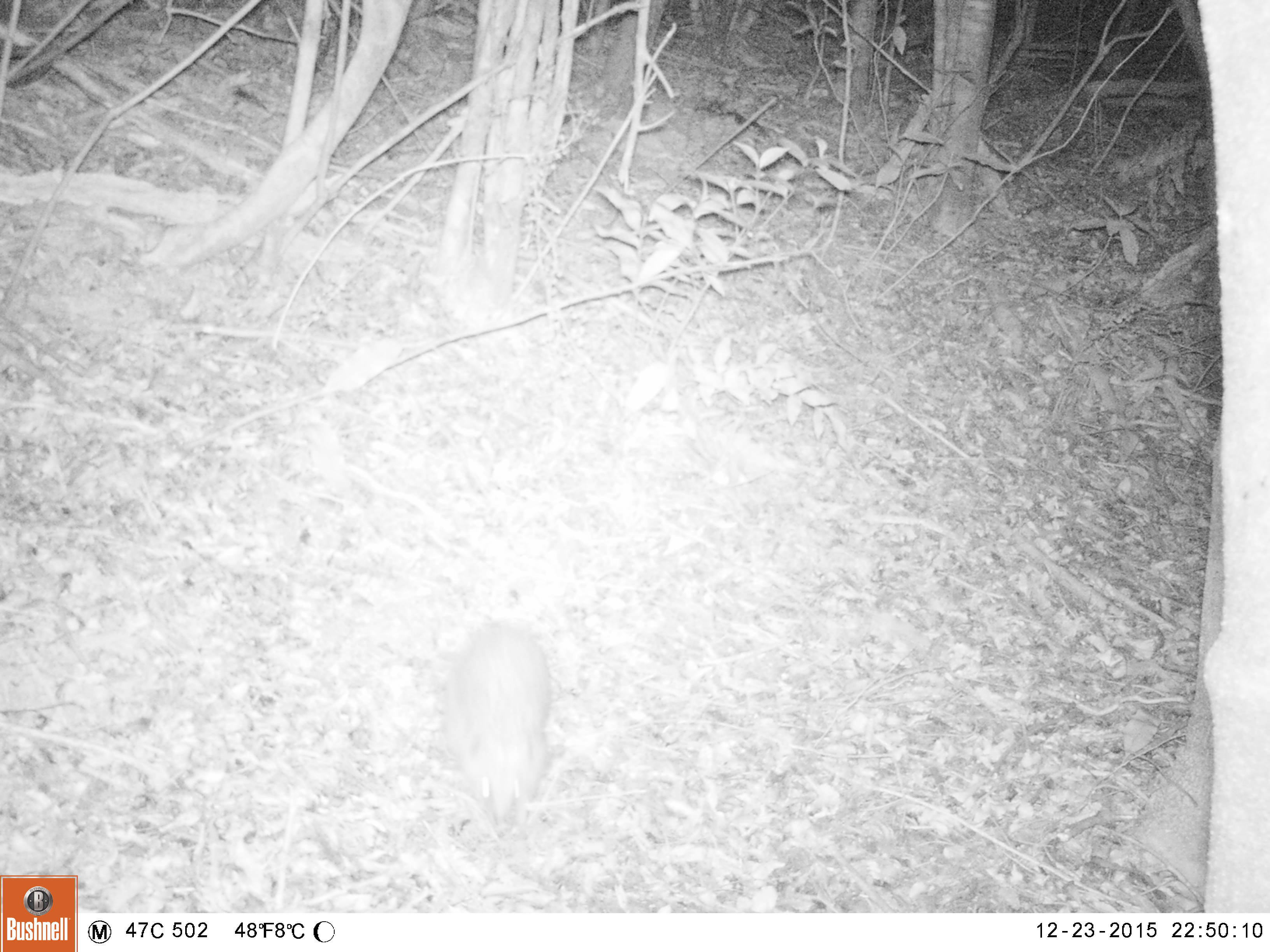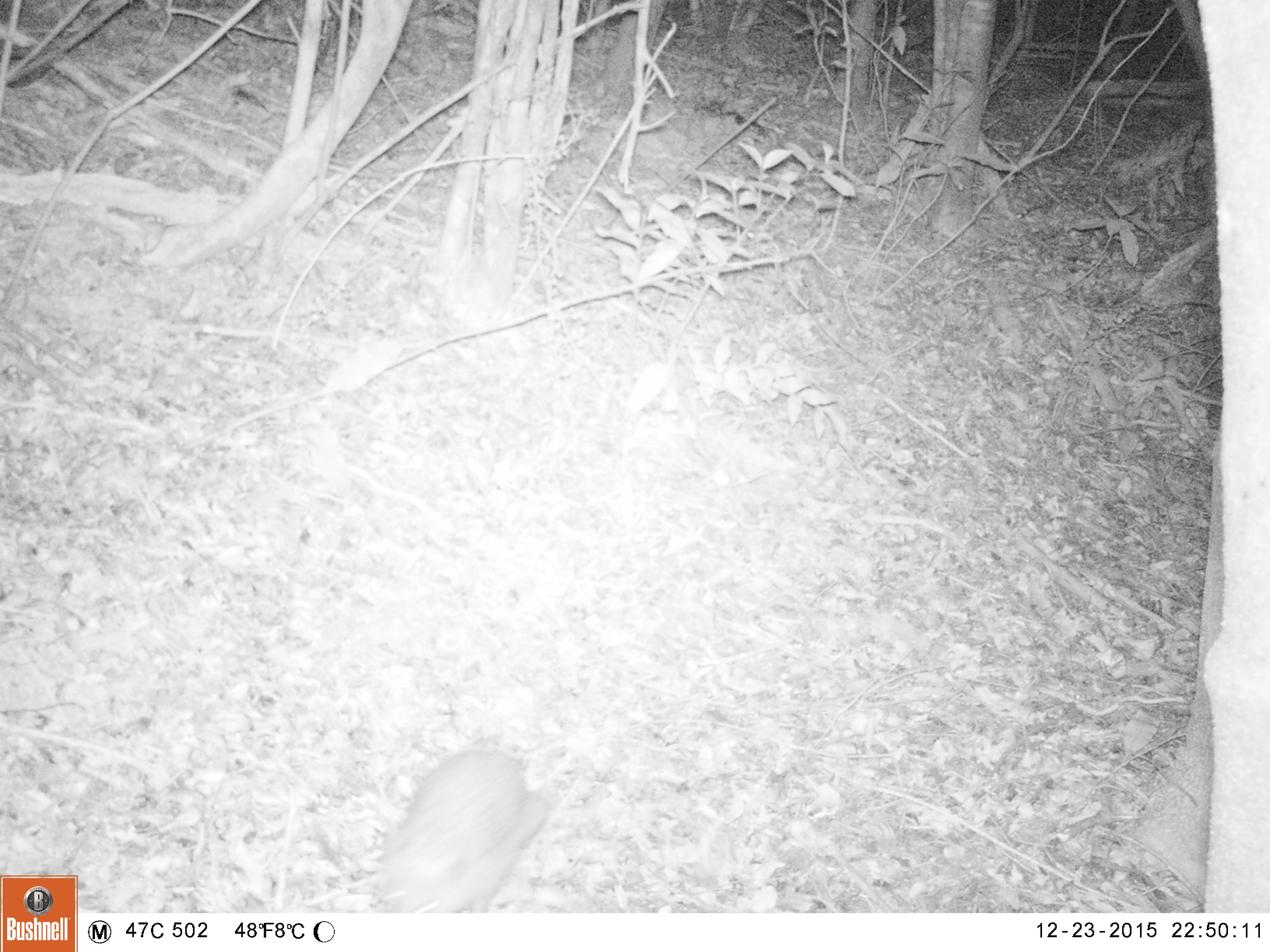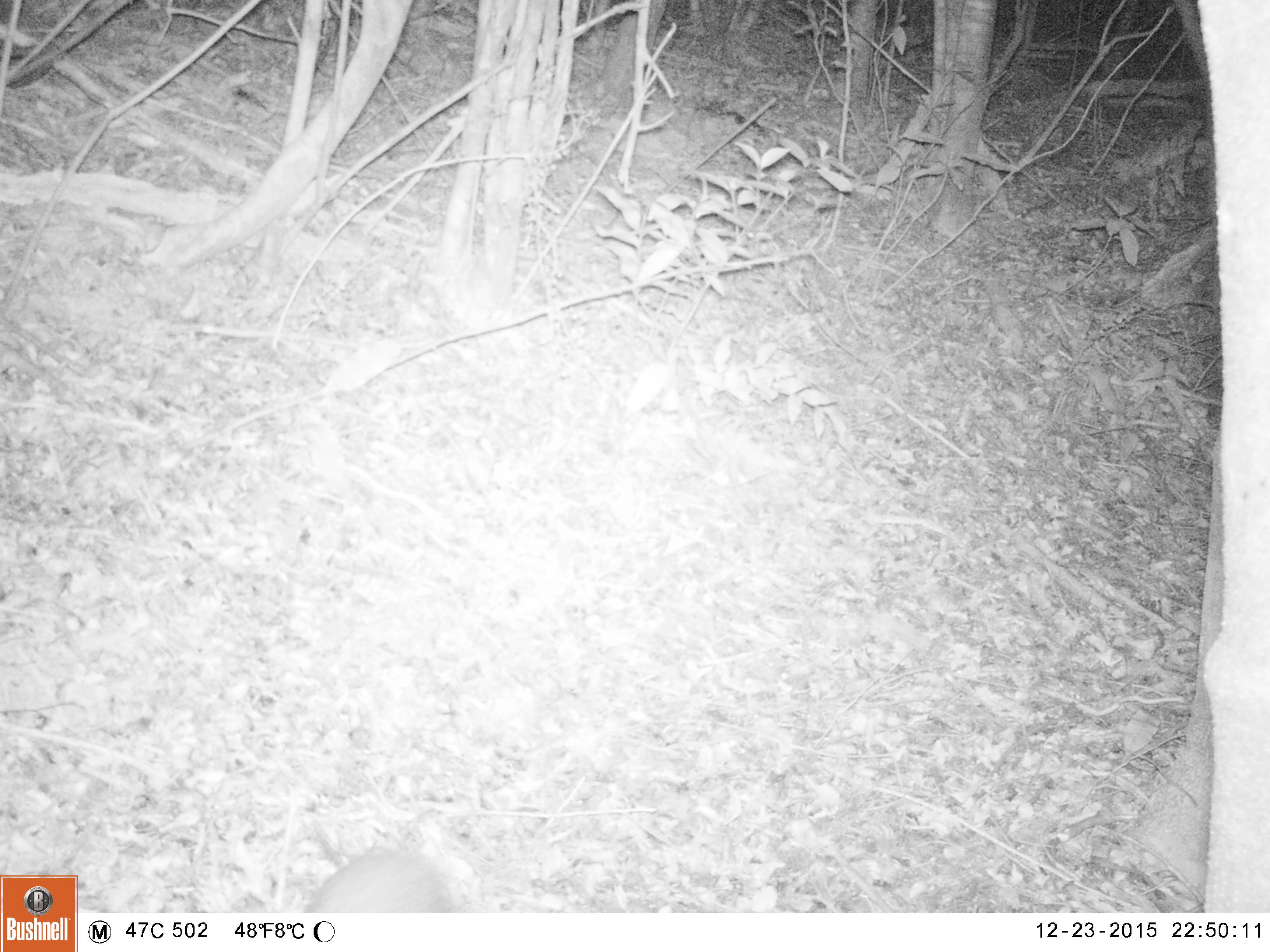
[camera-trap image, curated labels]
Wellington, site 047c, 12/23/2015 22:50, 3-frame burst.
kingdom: Animalia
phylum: Chordata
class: Mammalia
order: Eulipotyphla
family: Erinaceidae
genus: Erinaceus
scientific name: Erinaceus europaeus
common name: hedgehog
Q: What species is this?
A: Hedgehog (Erinaceus europaeus).